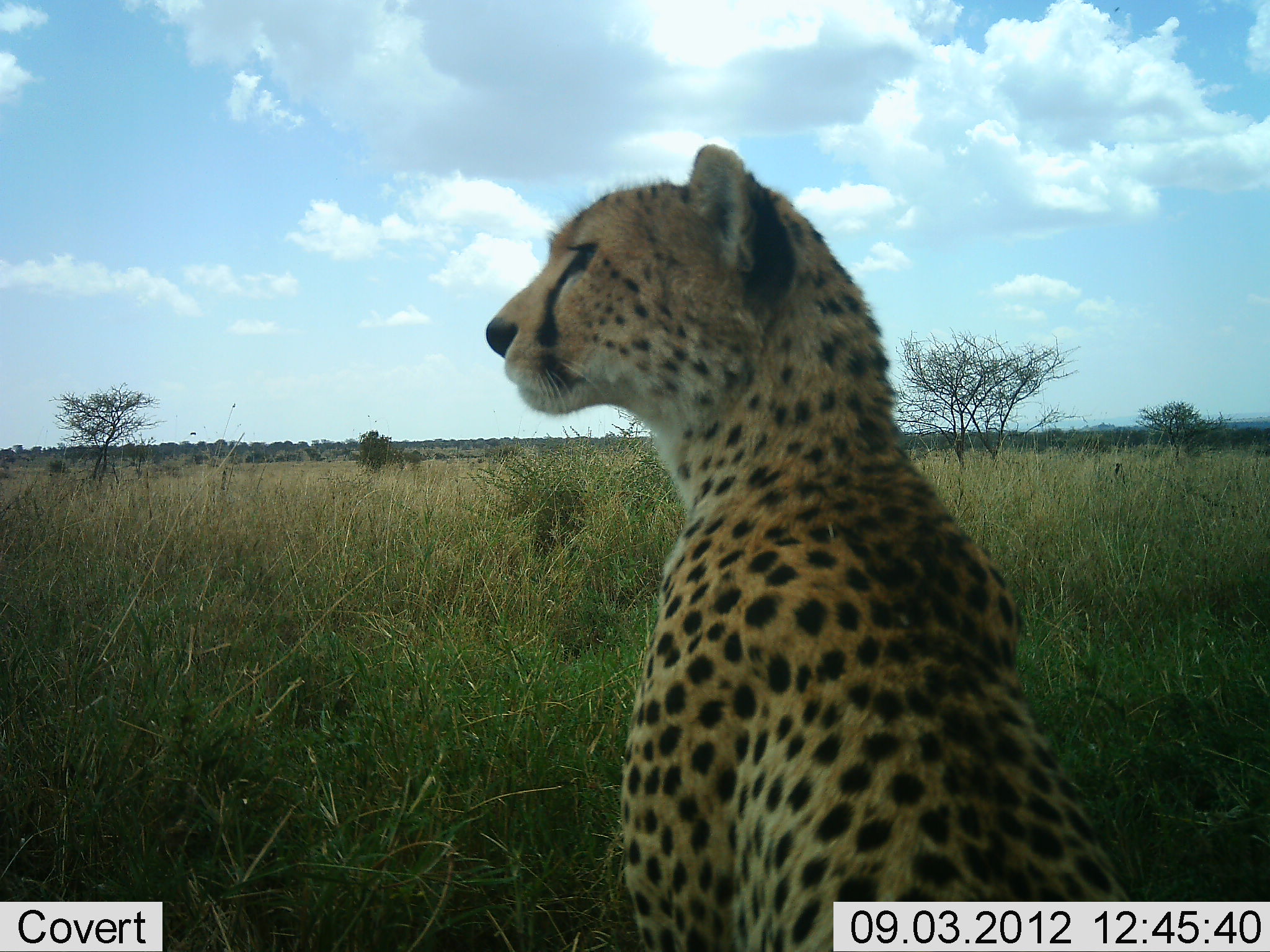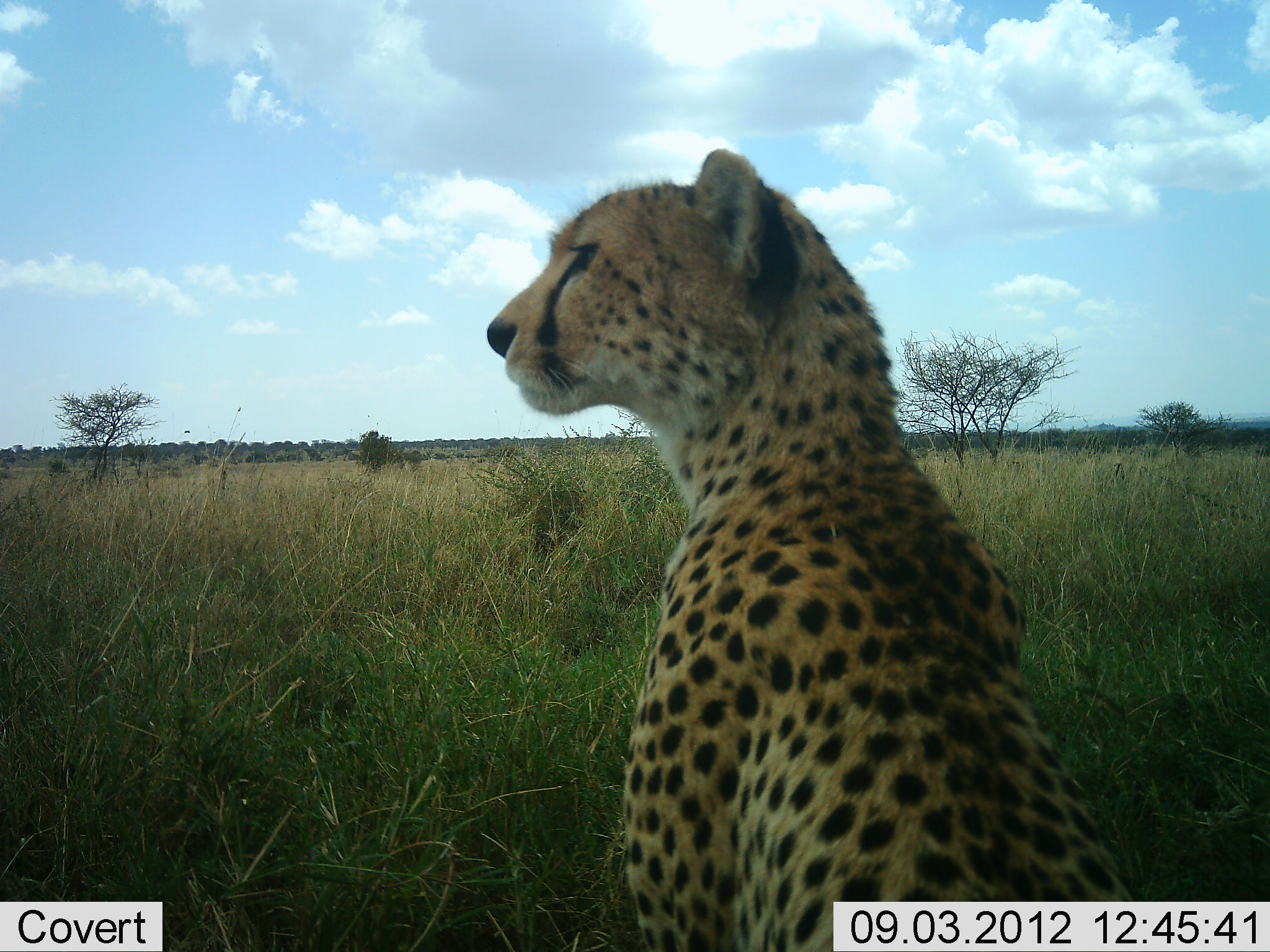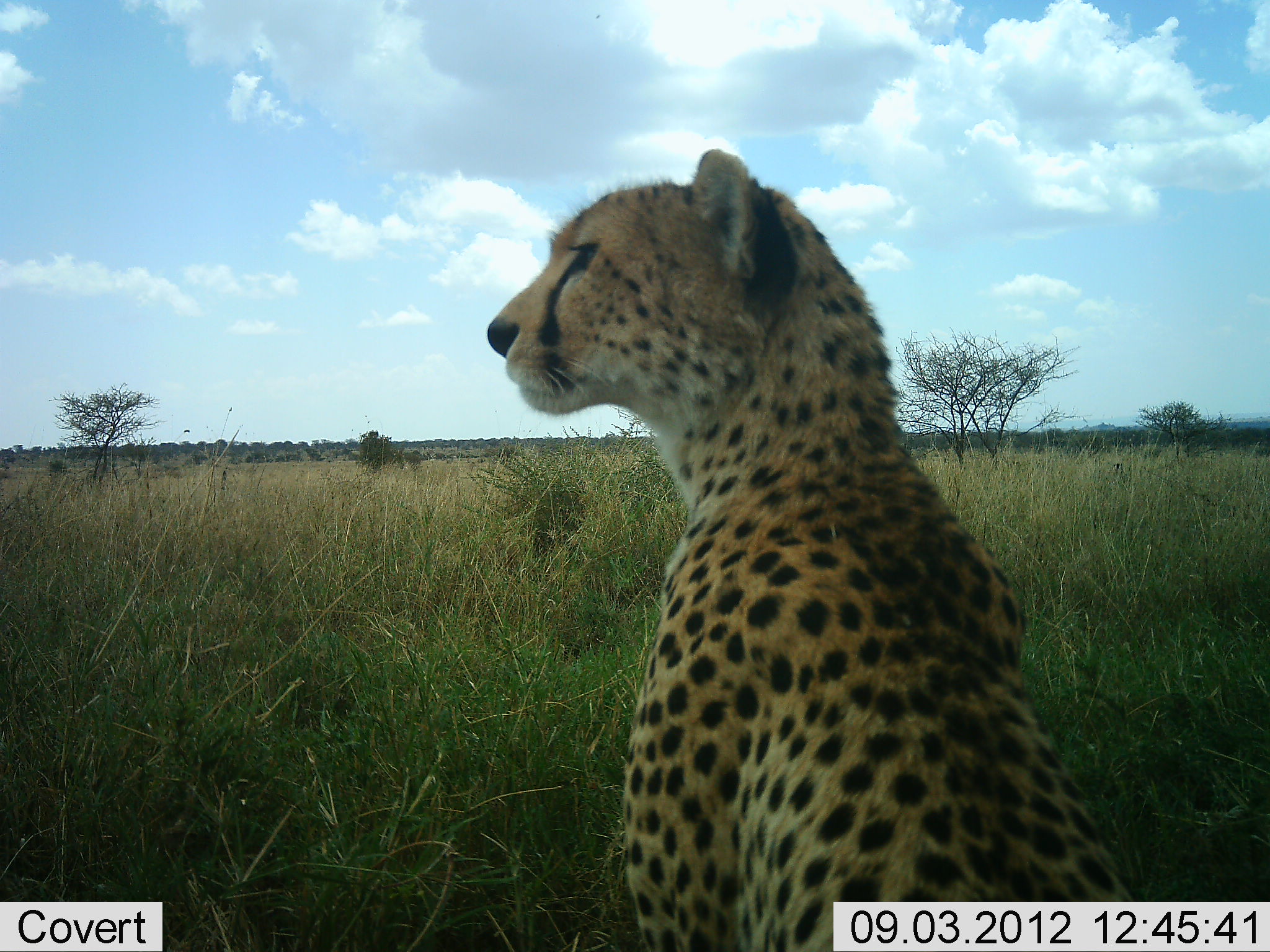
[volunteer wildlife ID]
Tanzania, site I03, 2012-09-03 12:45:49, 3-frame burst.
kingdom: Animalia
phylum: Chordata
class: Mammalia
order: Carnivora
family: Felidae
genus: Acinonyx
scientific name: Acinonyx jubatus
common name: cheetah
Cheetah (Acinonyx jubatus), count 1. Behavior (volunteer vote fractions): standing 0%, resting 90%, moving 0%, interacting 10%. Young present (vote fraction): 0%. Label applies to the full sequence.